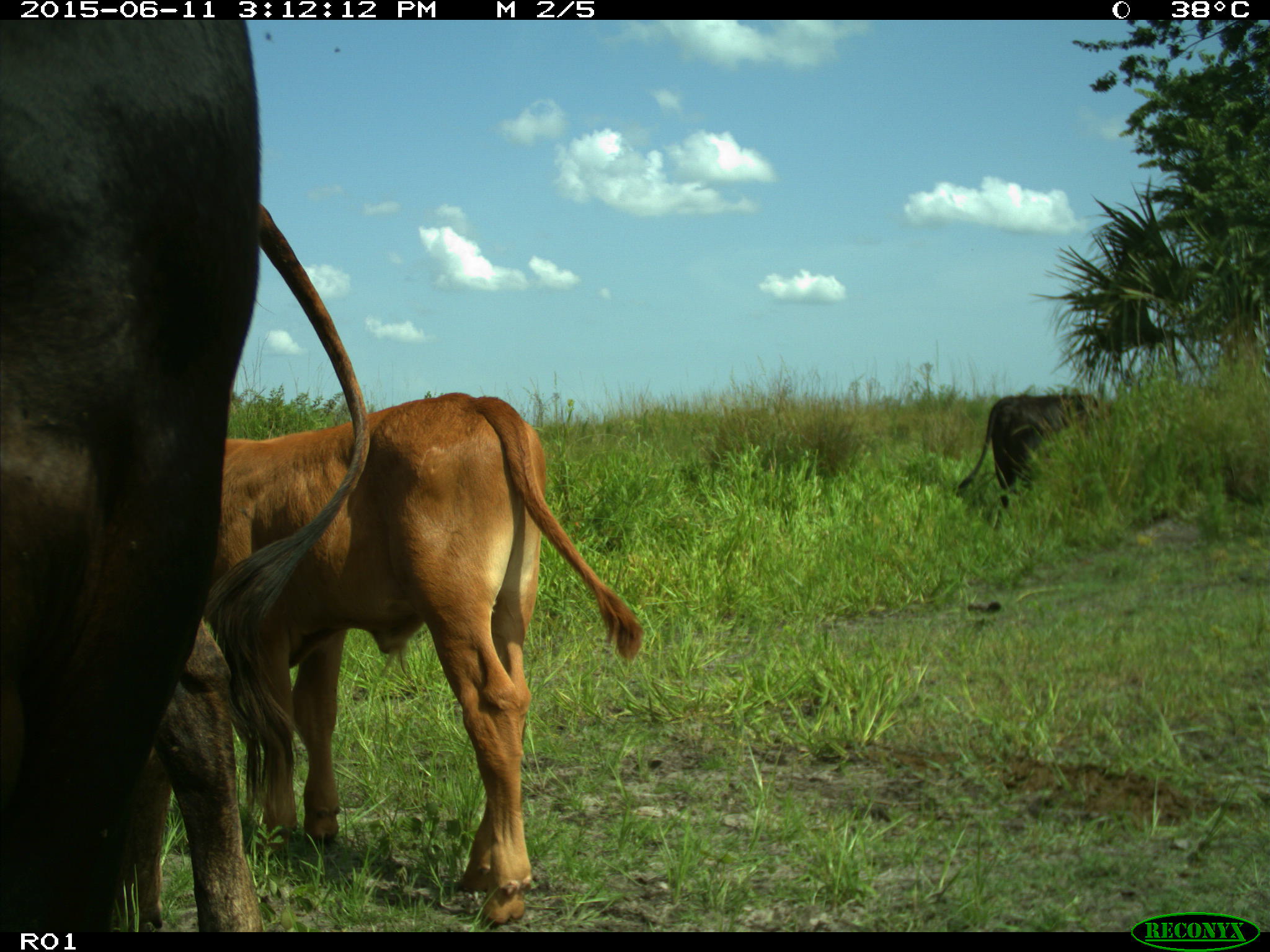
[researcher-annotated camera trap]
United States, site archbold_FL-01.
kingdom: Animalia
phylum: Chordata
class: Mammalia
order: Artiodactyla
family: Bovidae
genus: Bos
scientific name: Bos taurus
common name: domestic cow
Bos taurus (domestic cow).